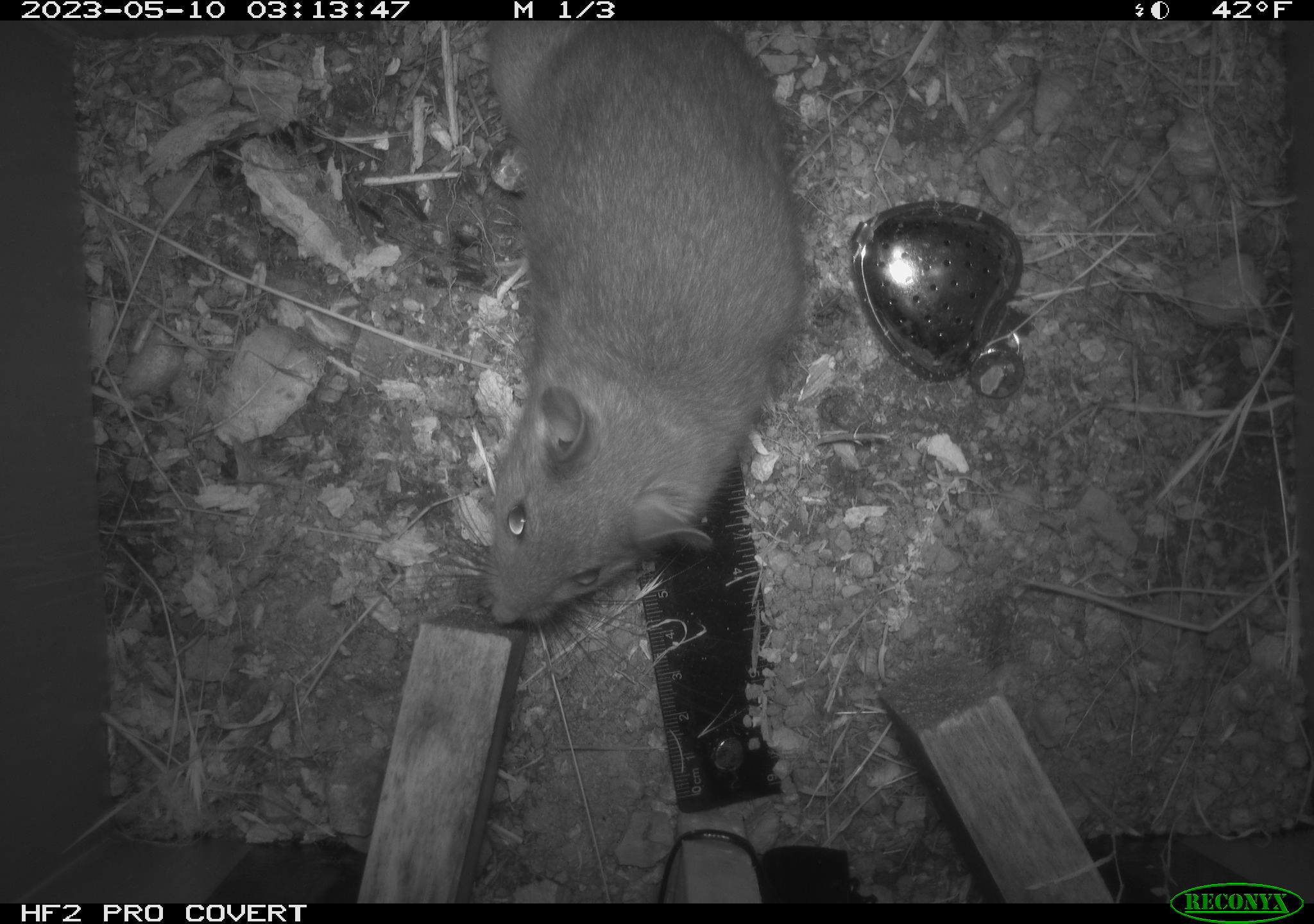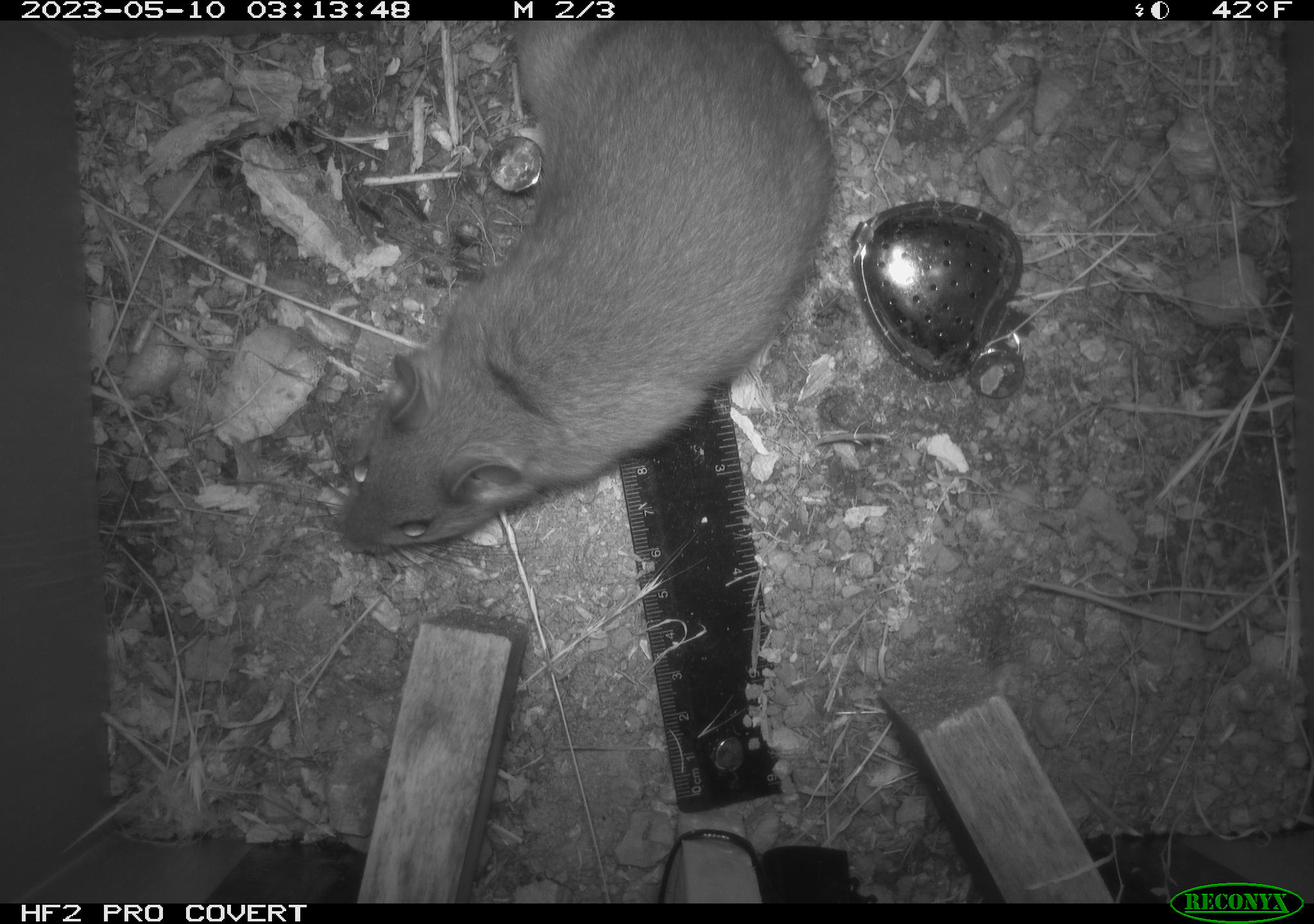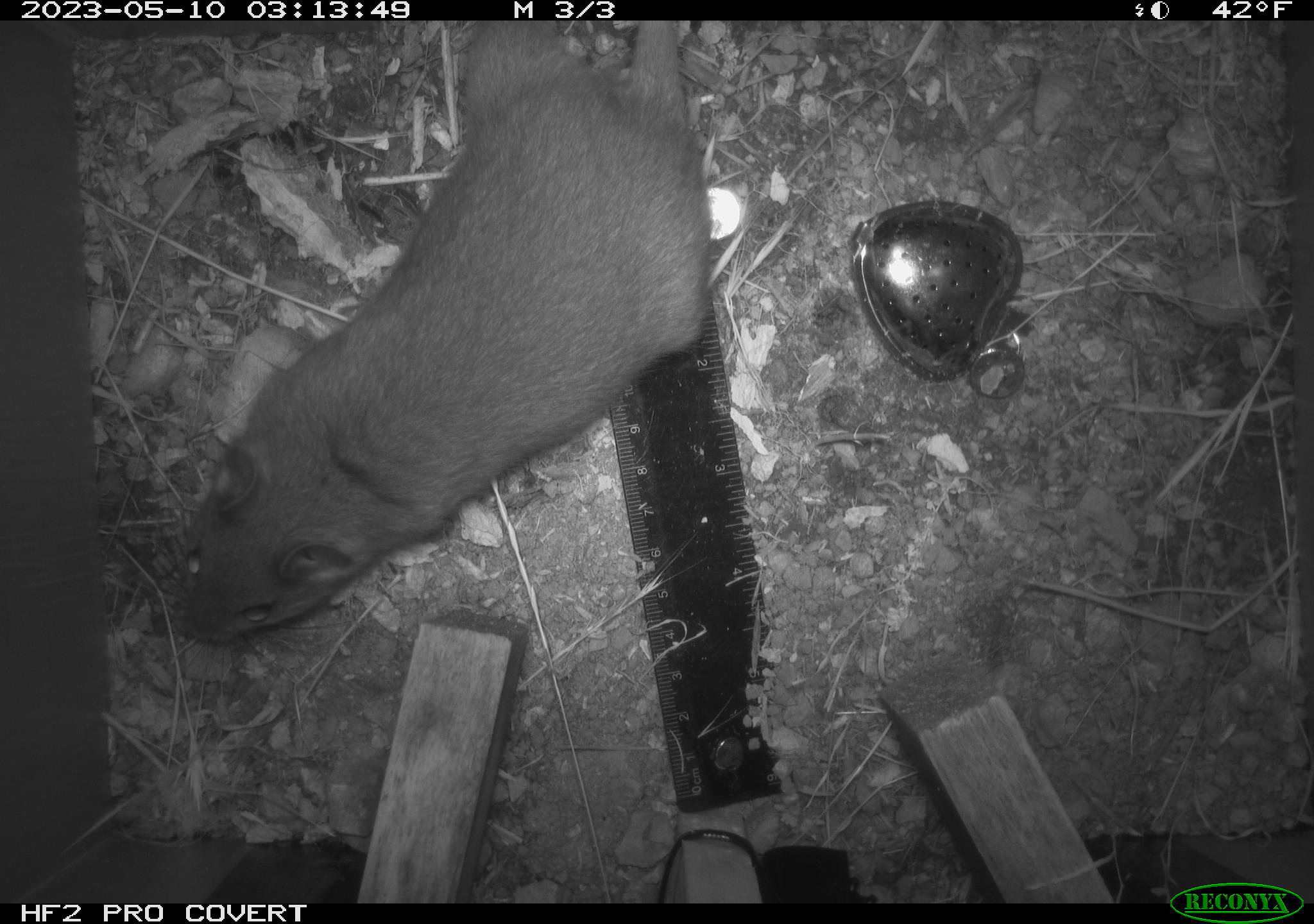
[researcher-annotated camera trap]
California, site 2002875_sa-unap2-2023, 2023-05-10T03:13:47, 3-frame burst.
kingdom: Animalia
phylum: Chordata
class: Mammalia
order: Rodentia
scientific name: Rodentia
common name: mouse species